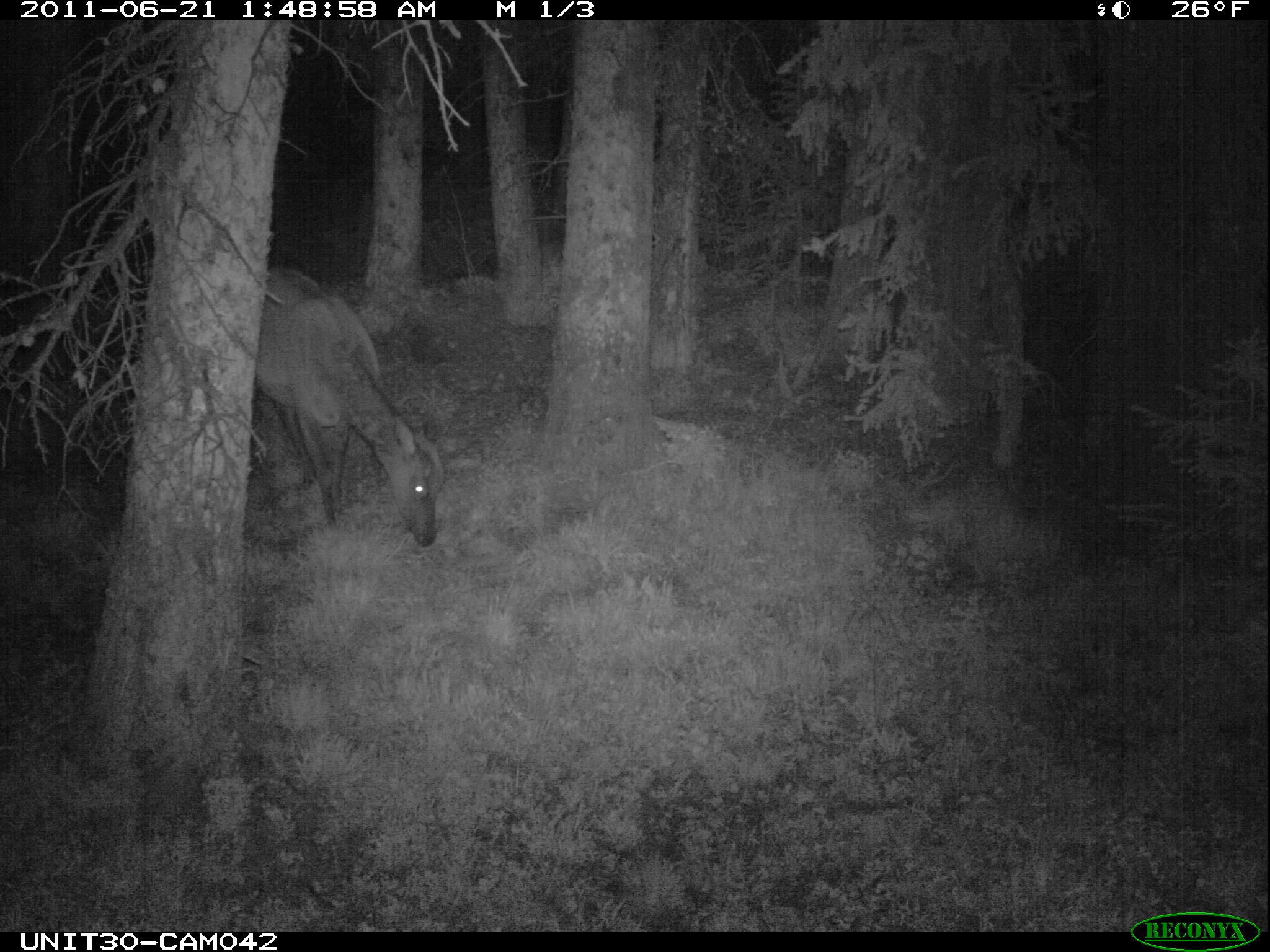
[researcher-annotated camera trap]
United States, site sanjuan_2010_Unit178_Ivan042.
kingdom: Animalia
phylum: Chordata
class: Mammalia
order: Artiodactyla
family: Cervidae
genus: Cervus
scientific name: Cervus elaphus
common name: red deer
Cervus elaphus (red deer).